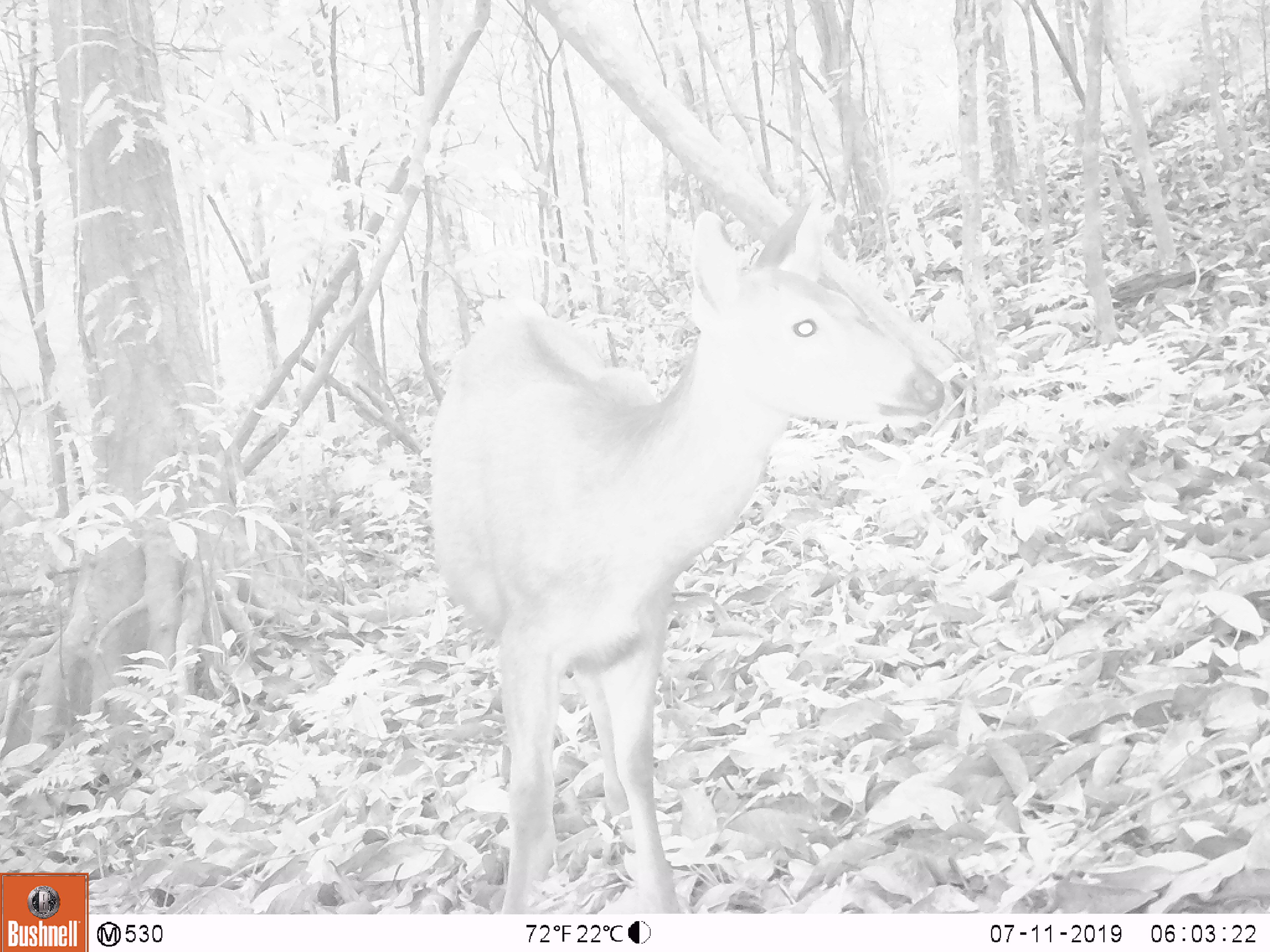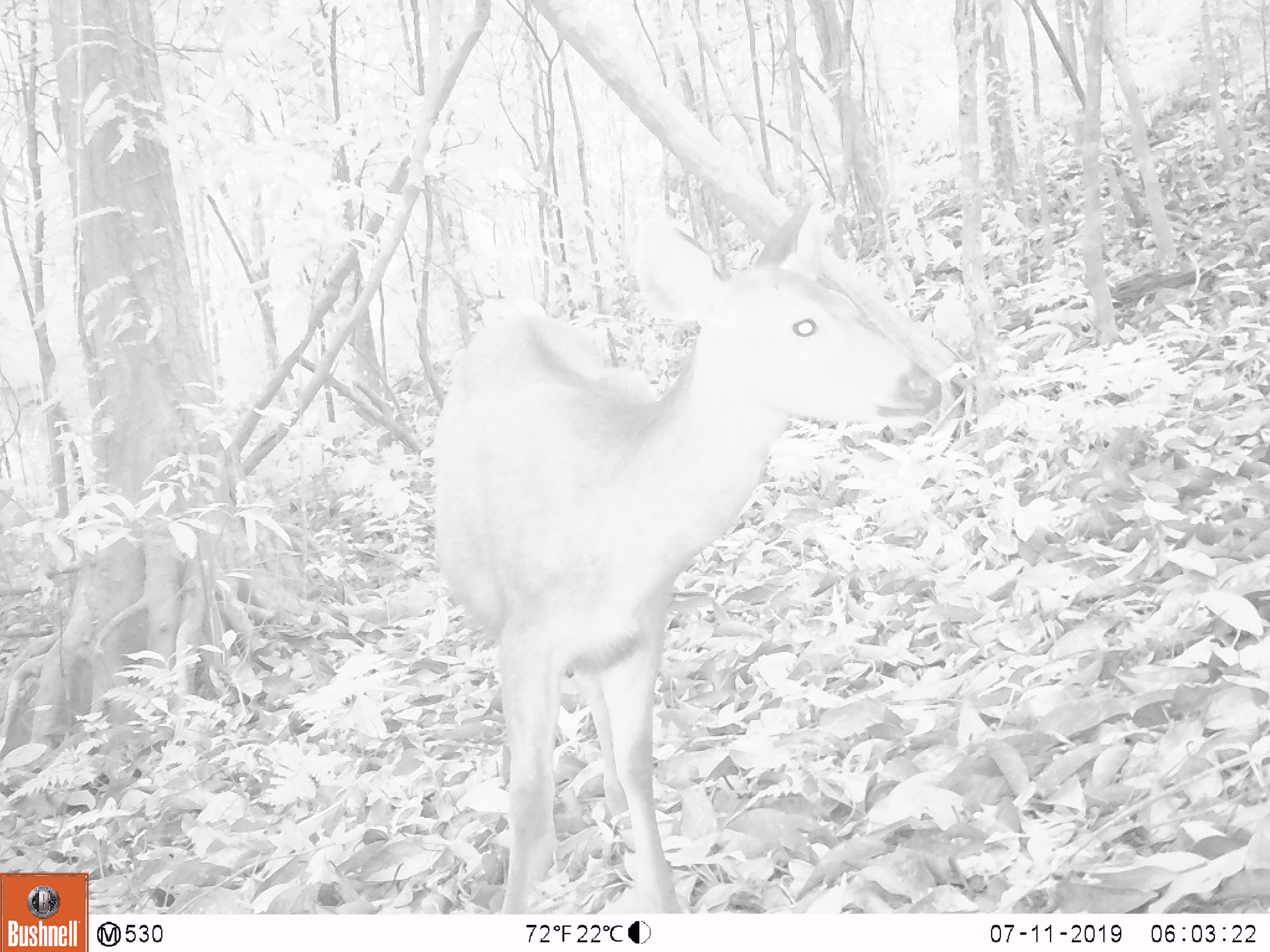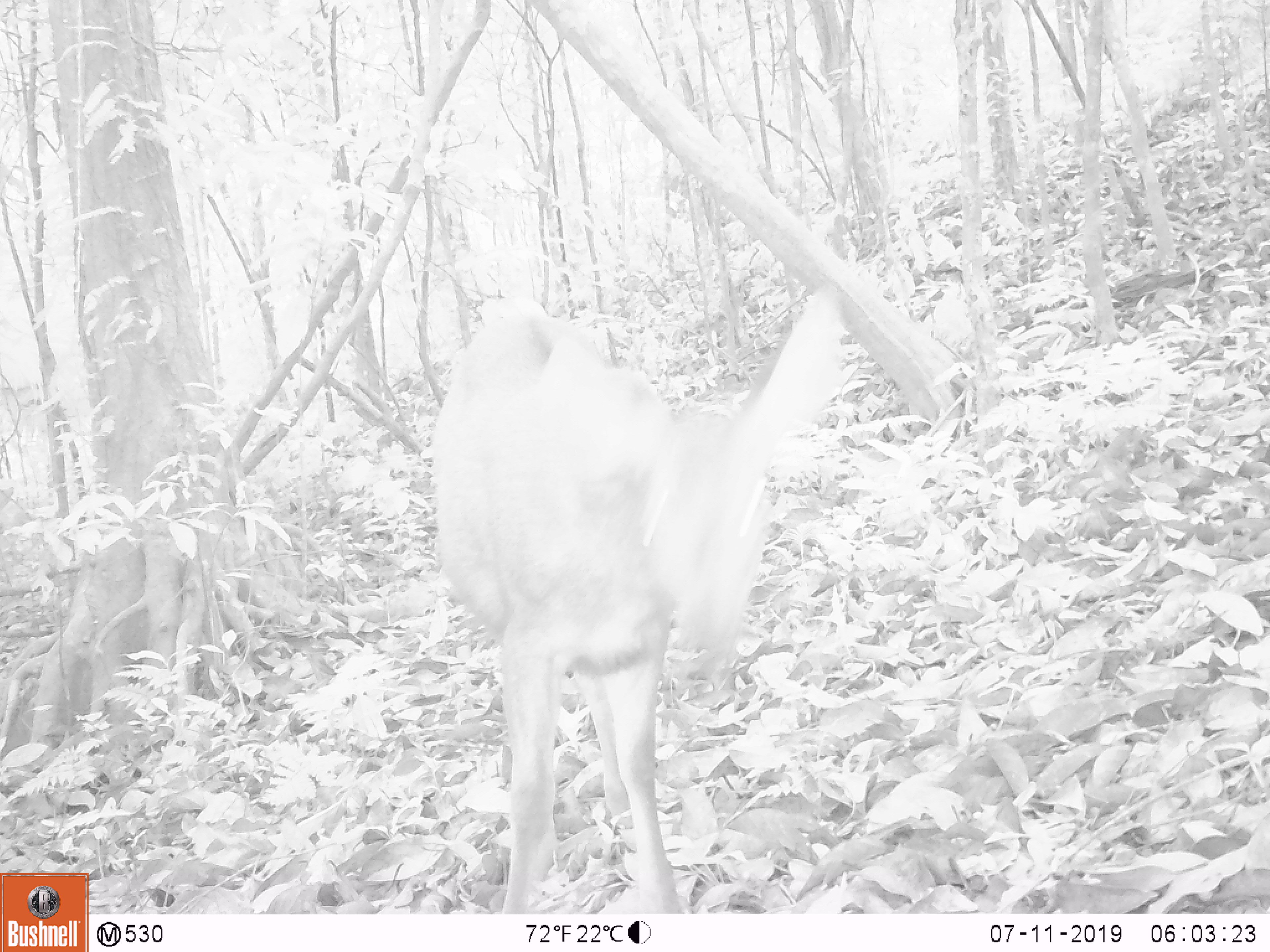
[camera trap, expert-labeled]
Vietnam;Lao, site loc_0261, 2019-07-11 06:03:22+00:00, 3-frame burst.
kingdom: Animalia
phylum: Chordata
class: Mammalia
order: Artiodactyla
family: Cervidae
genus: Rusa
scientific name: Rusa unicolor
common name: sambar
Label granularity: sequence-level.